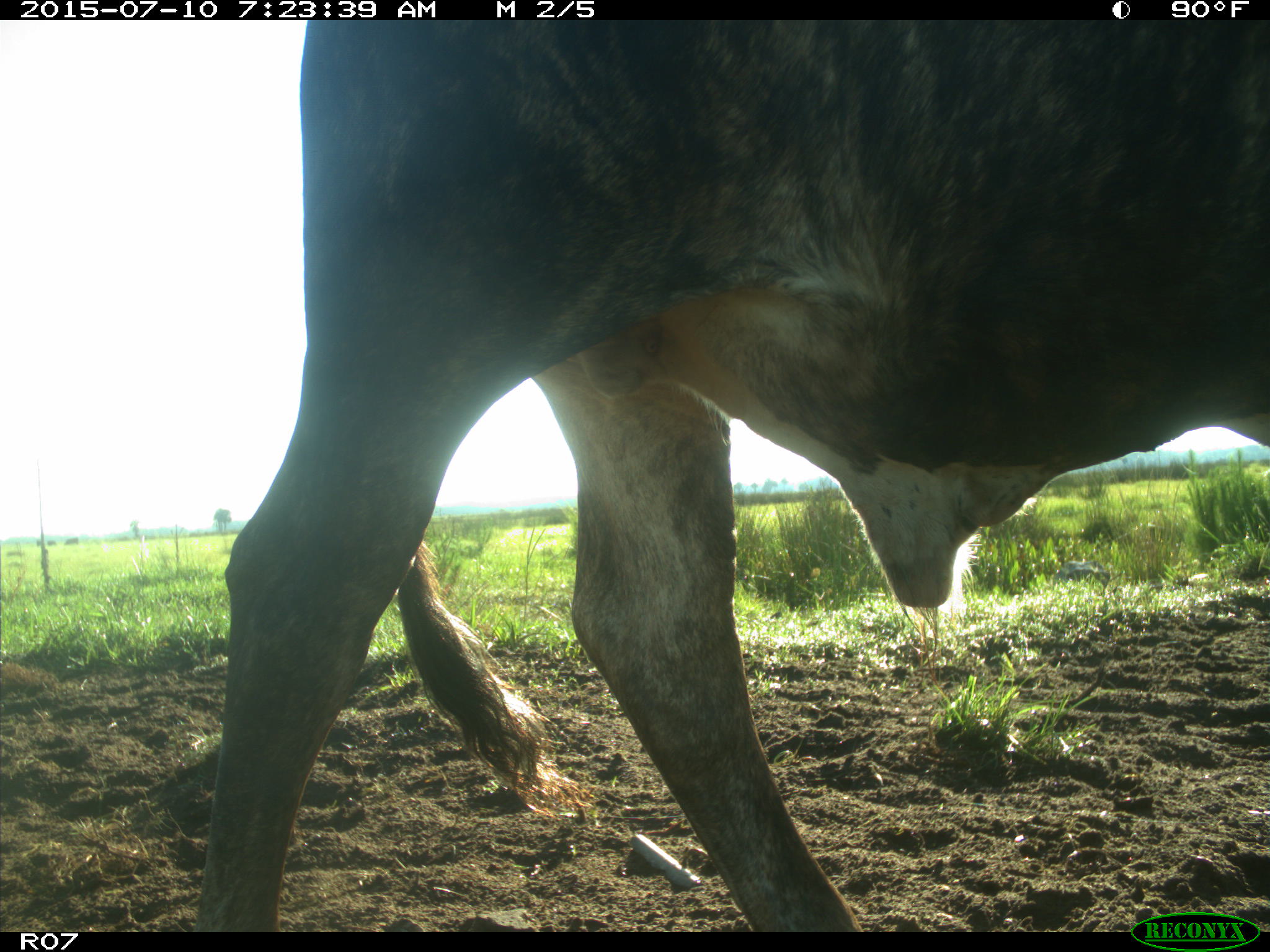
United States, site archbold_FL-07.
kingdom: Animalia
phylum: Chordata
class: Mammalia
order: Artiodactyla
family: Bovidae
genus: Bos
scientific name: Bos taurus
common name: domestic cow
Bos taurus (domestic cow).